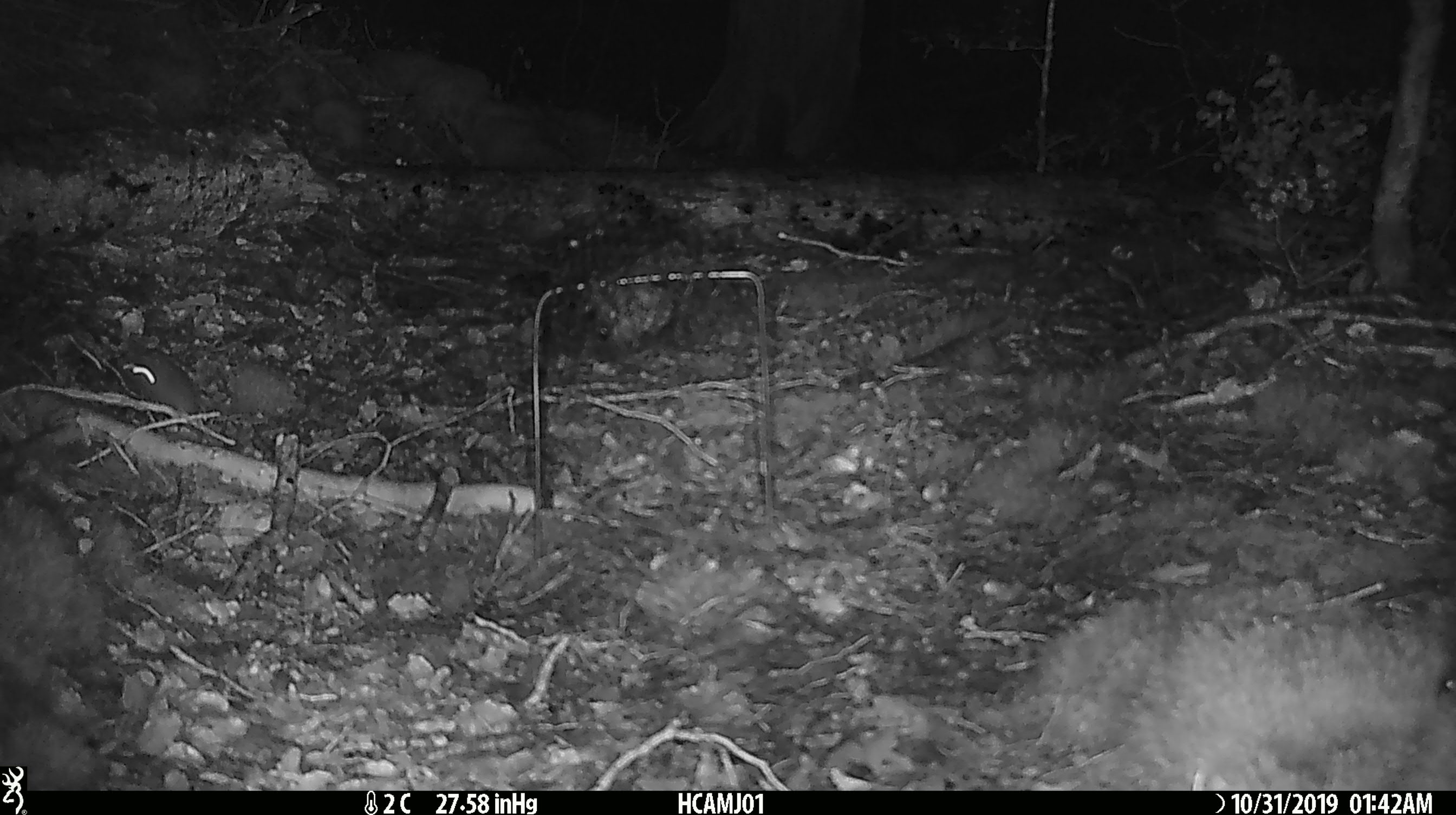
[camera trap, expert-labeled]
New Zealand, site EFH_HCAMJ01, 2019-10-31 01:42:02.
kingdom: Animalia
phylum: Chordata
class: Mammalia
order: Rodentia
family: Muridae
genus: Mus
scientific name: Mus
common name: mouse